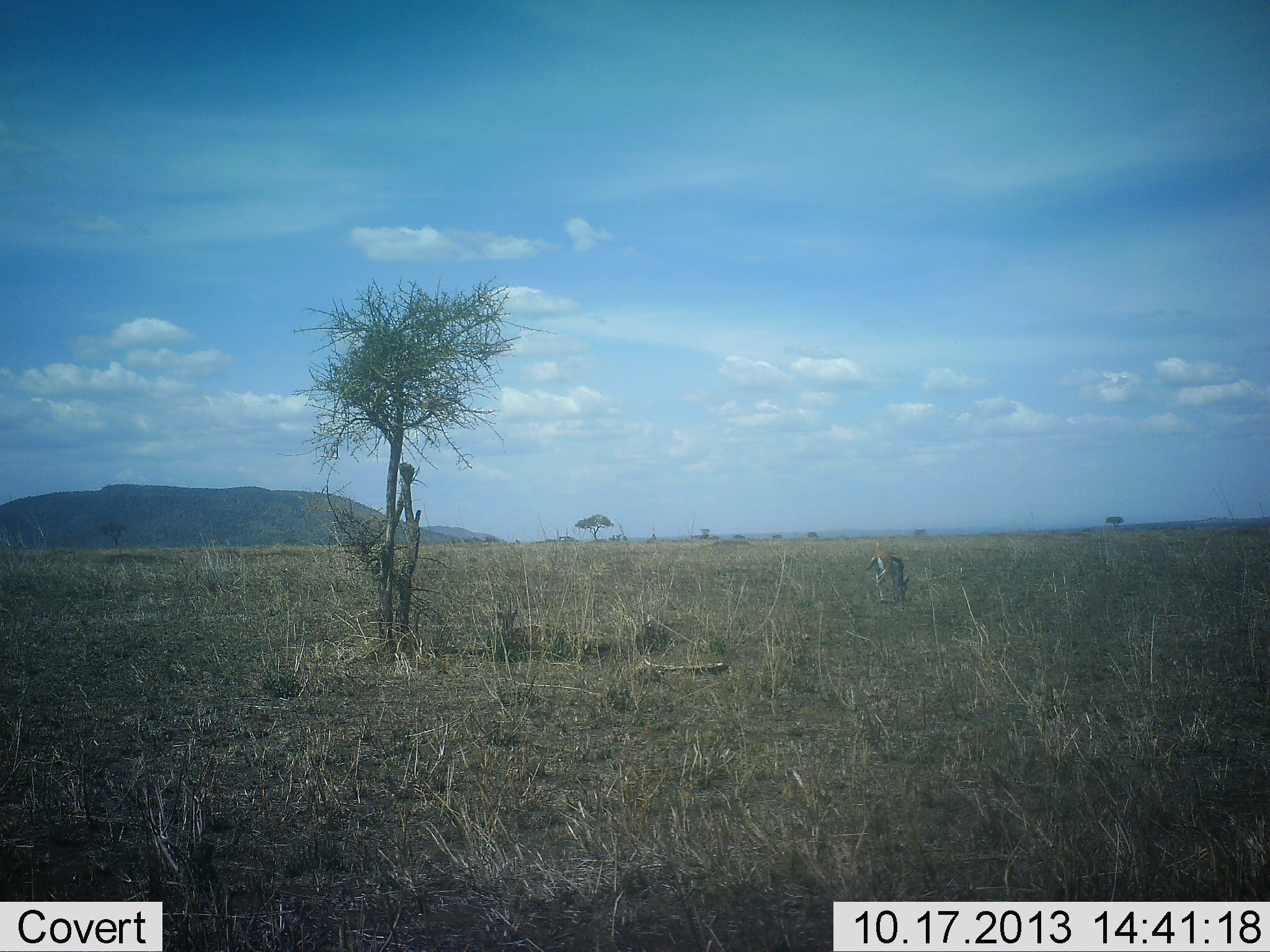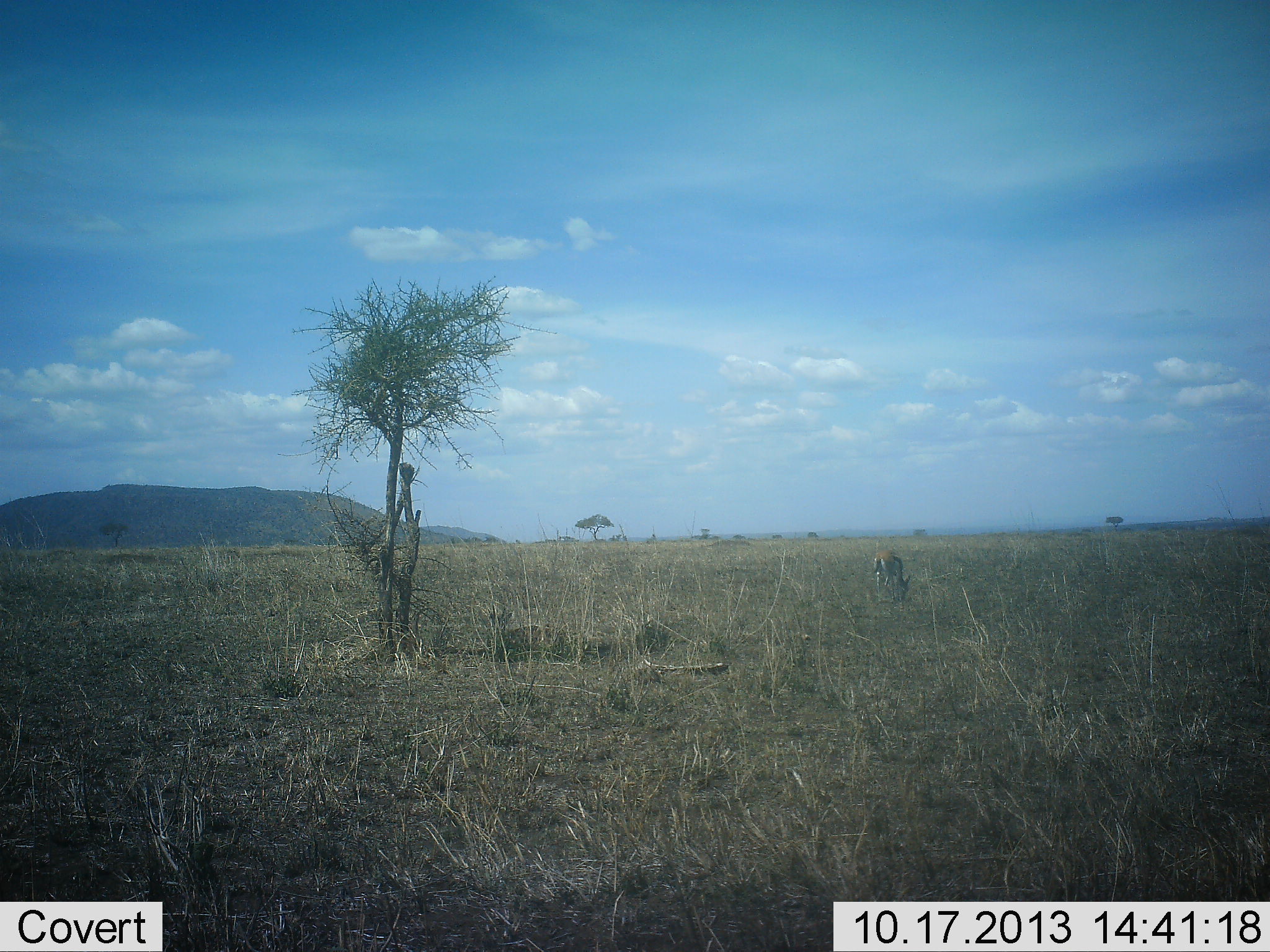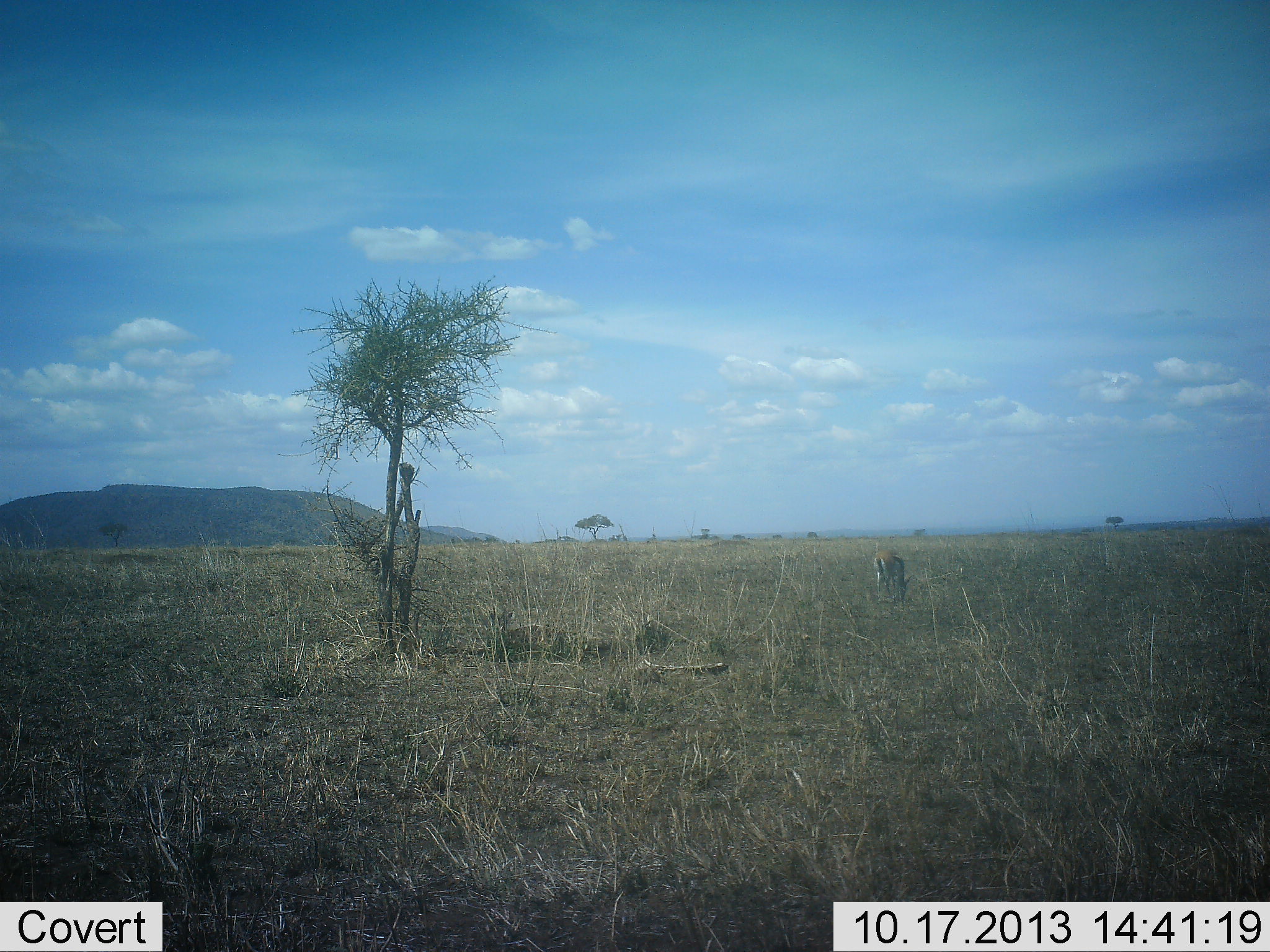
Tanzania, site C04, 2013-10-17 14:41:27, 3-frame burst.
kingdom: Animalia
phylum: Chordata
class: Mammalia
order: Artiodactyla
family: Bovidae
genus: Eudorcas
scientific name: Eudorcas thomsonii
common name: thomson's gazelle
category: gazellethomsons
Gazellethomsons (thomson's gazelle) (Eudorcas thomsonii), count 2. Behavior (volunteer vote fractions): standing 10%, resting 80%, moving 0%, interacting 0%. Young present (vote fraction): 0%. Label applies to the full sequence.